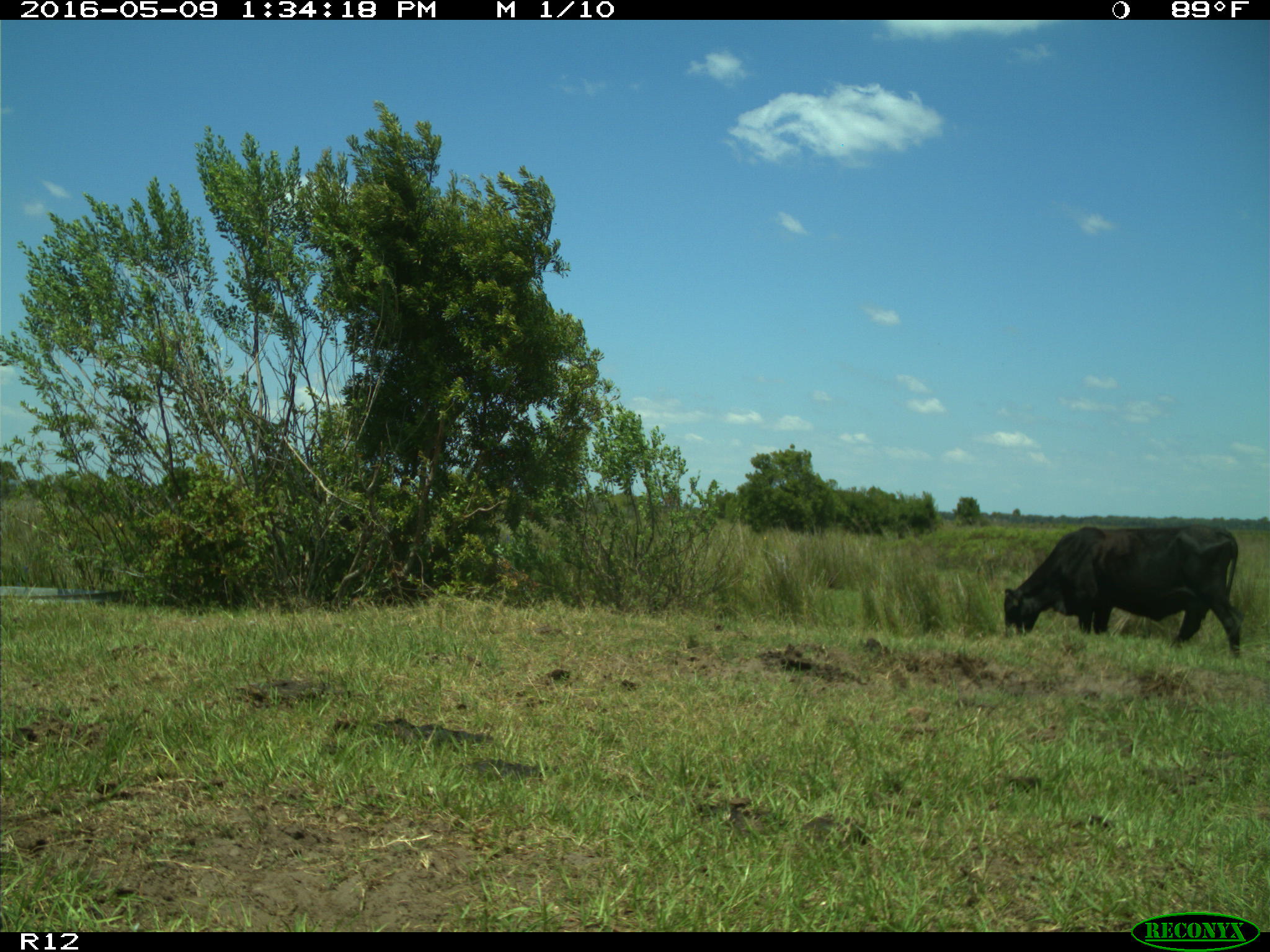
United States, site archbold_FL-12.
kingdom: Animalia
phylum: Chordata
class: Mammalia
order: Artiodactyla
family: Bovidae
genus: Bos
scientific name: Bos taurus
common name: domestic cow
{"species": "Bos taurus (domestic cow)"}